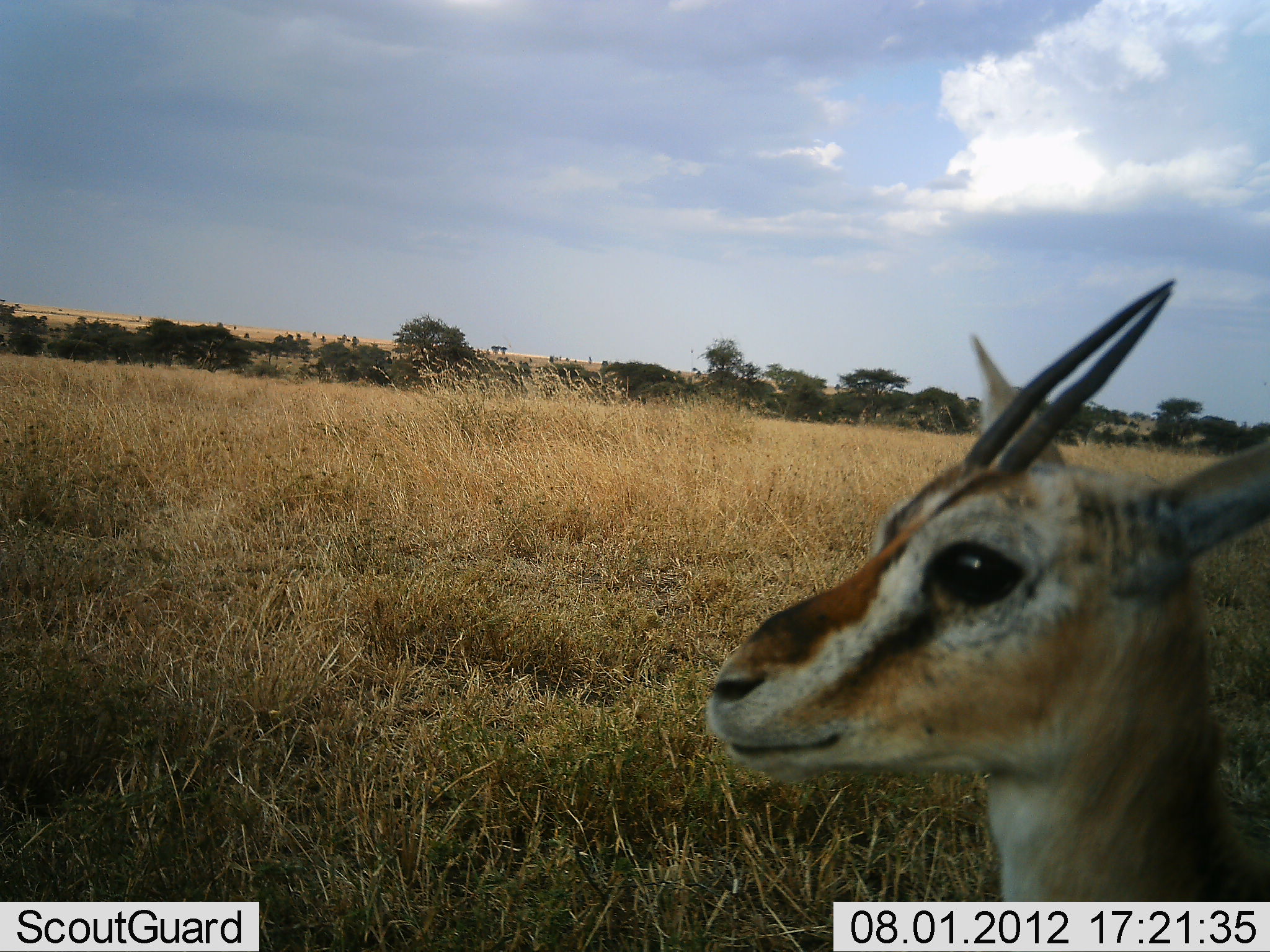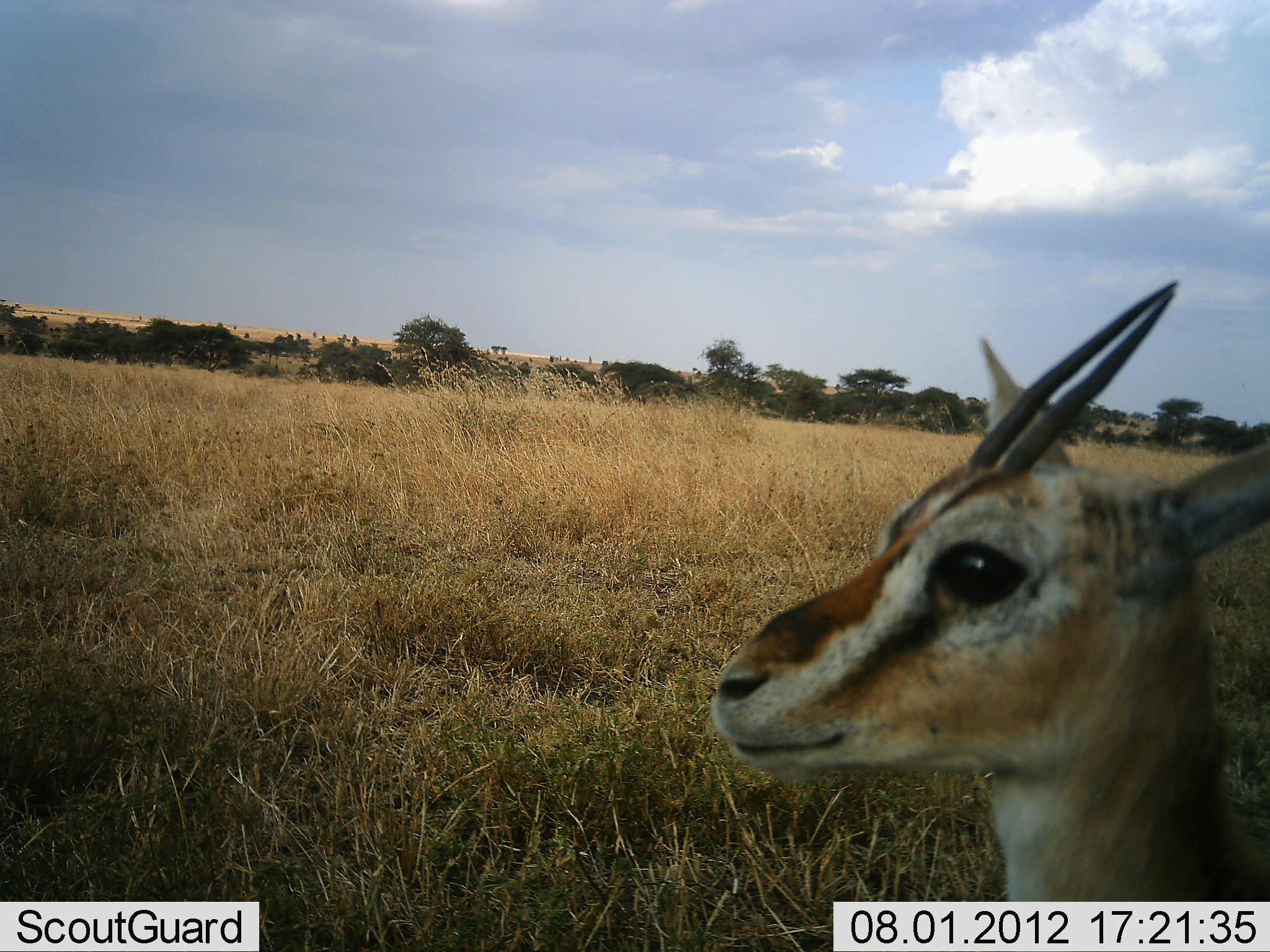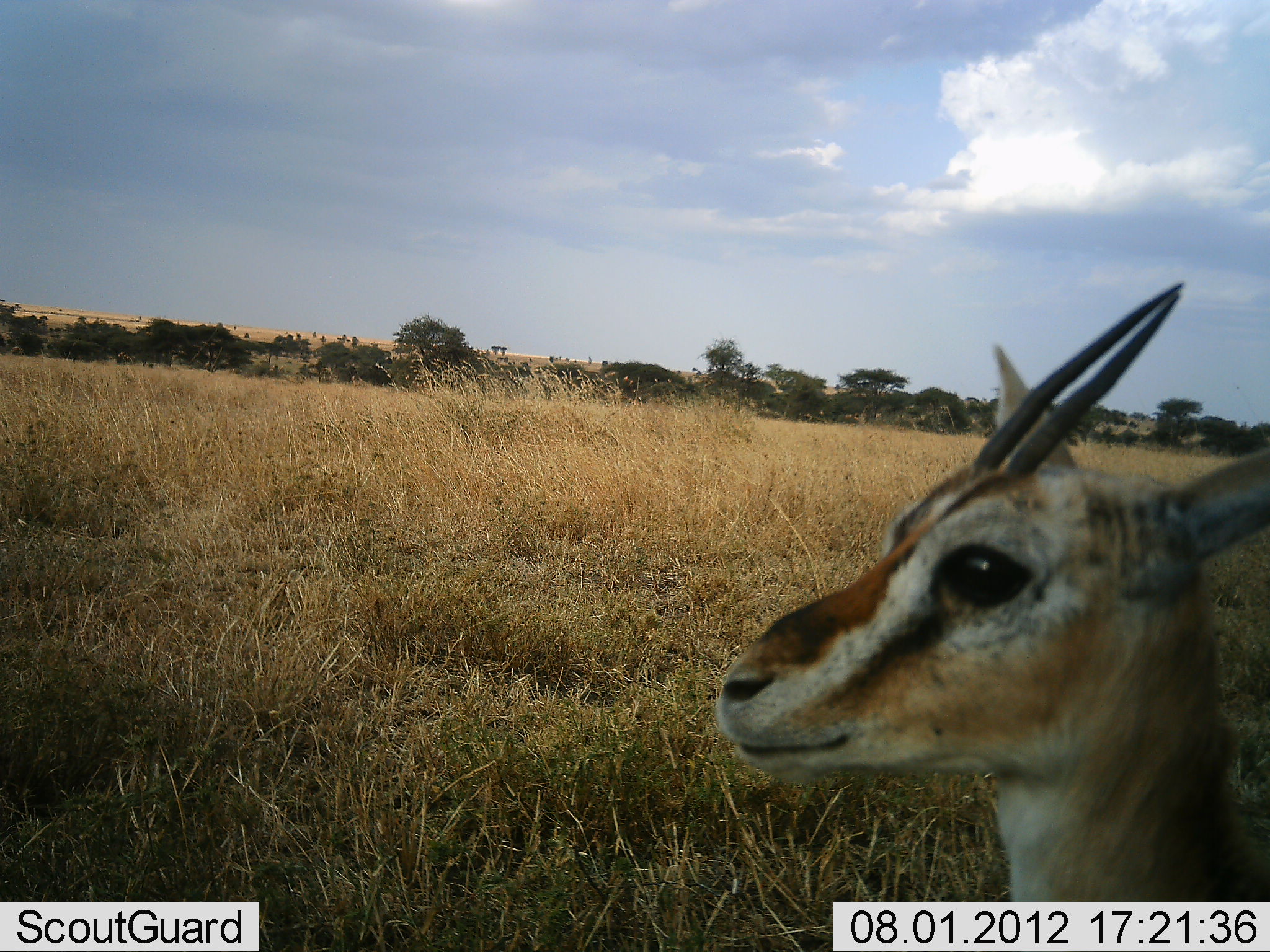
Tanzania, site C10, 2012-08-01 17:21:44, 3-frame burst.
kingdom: Animalia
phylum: Chordata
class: Mammalia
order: Artiodactyla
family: Bovidae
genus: Eudorcas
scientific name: Eudorcas thomsonii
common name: thomson's gazelle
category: gazellethomsons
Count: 1.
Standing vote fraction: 100%.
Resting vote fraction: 0%.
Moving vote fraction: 0%.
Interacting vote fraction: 0%.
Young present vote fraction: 0%.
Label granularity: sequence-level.